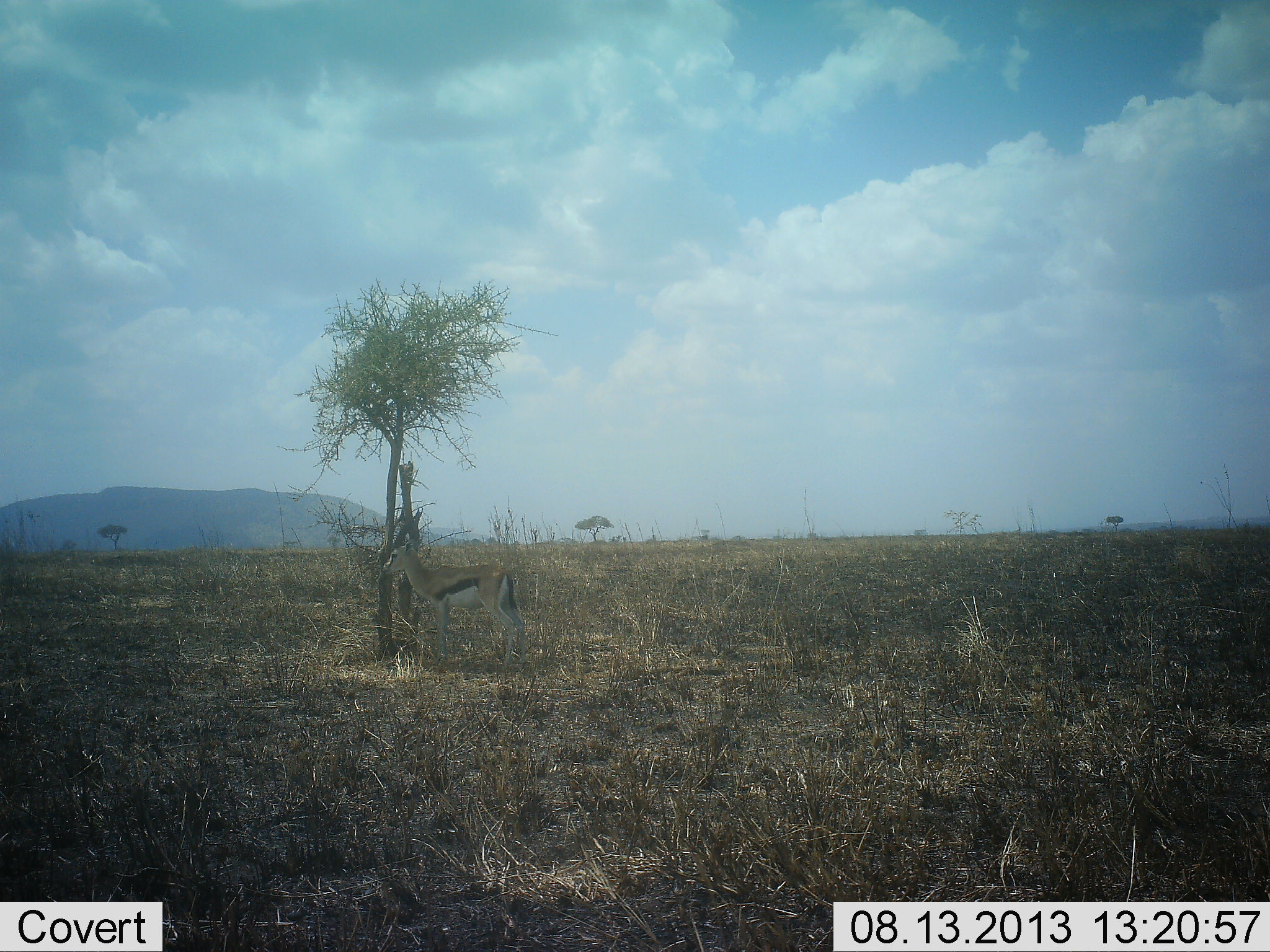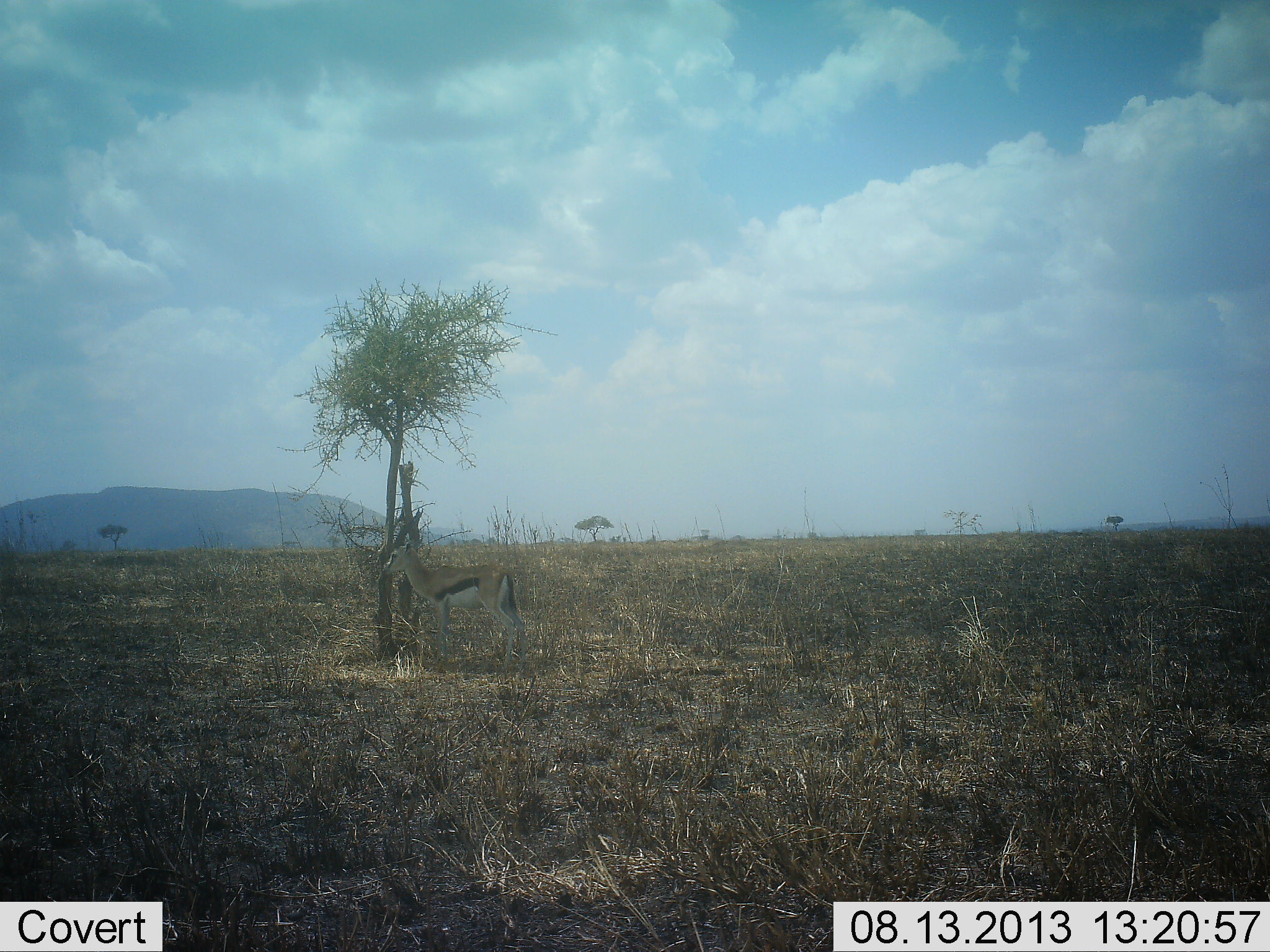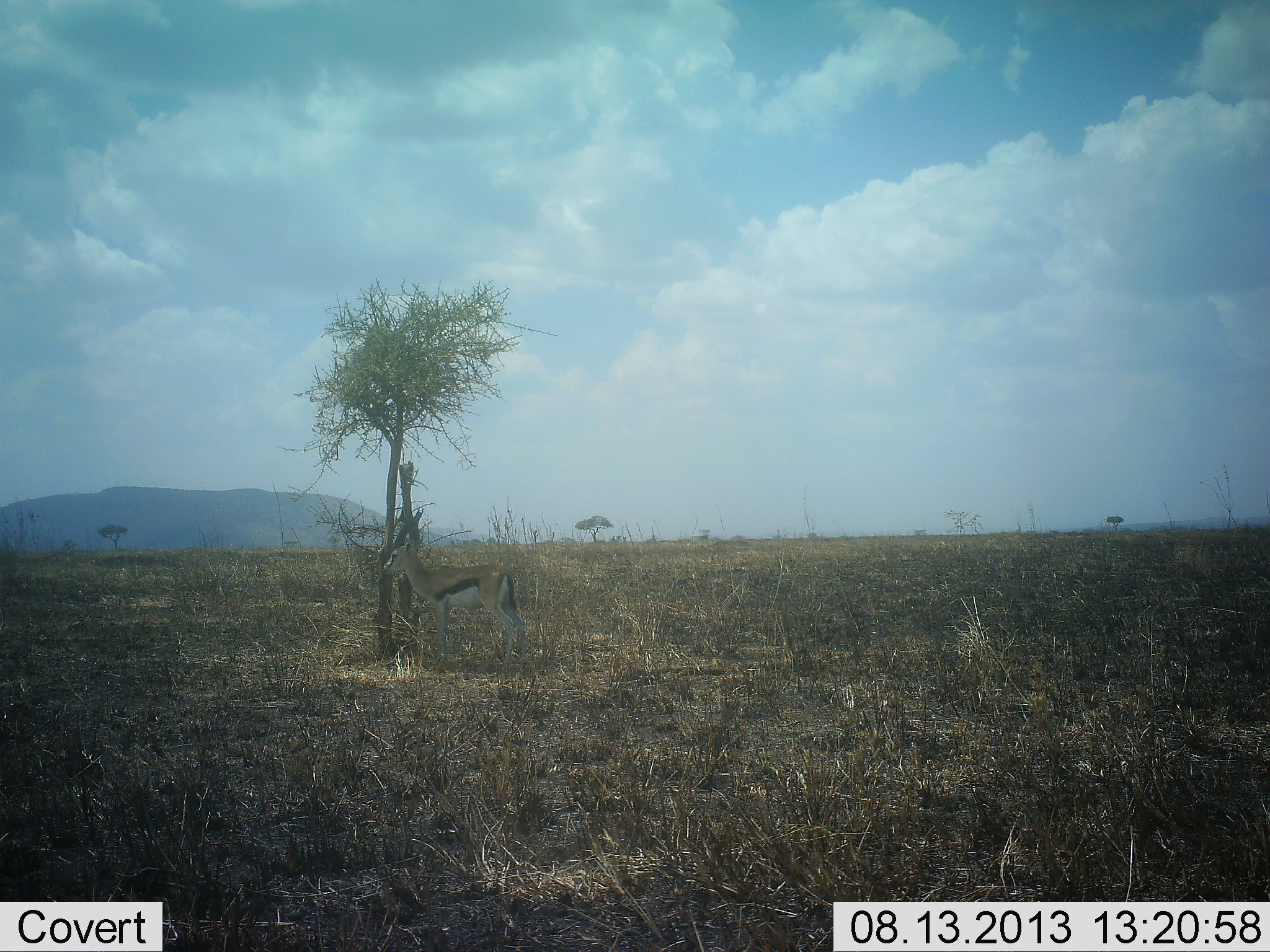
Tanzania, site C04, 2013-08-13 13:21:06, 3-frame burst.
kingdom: Animalia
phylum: Chordata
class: Mammalia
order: Artiodactyla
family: Bovidae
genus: Eudorcas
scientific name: Eudorcas thomsonii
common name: thomson's gazelle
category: gazellethomsons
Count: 1.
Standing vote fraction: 100%.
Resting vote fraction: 0%.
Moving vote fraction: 0%.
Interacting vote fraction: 0%.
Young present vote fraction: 0%.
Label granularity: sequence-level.